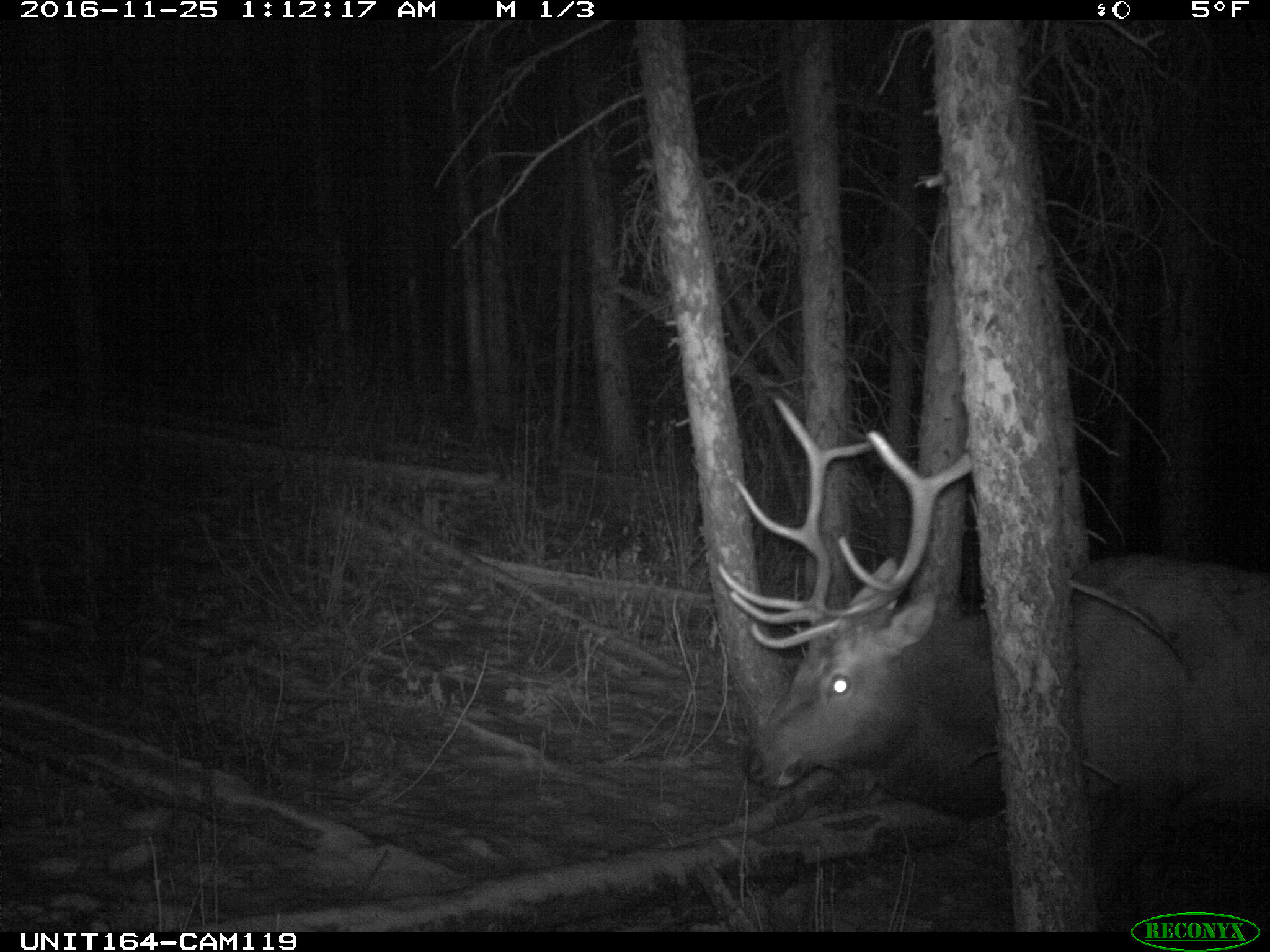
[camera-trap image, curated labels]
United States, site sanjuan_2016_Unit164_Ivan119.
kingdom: Animalia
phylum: Chordata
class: Mammalia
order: Artiodactyla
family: Cervidae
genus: Cervus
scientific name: Cervus elaphus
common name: red deer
Cervus elaphus (red deer).